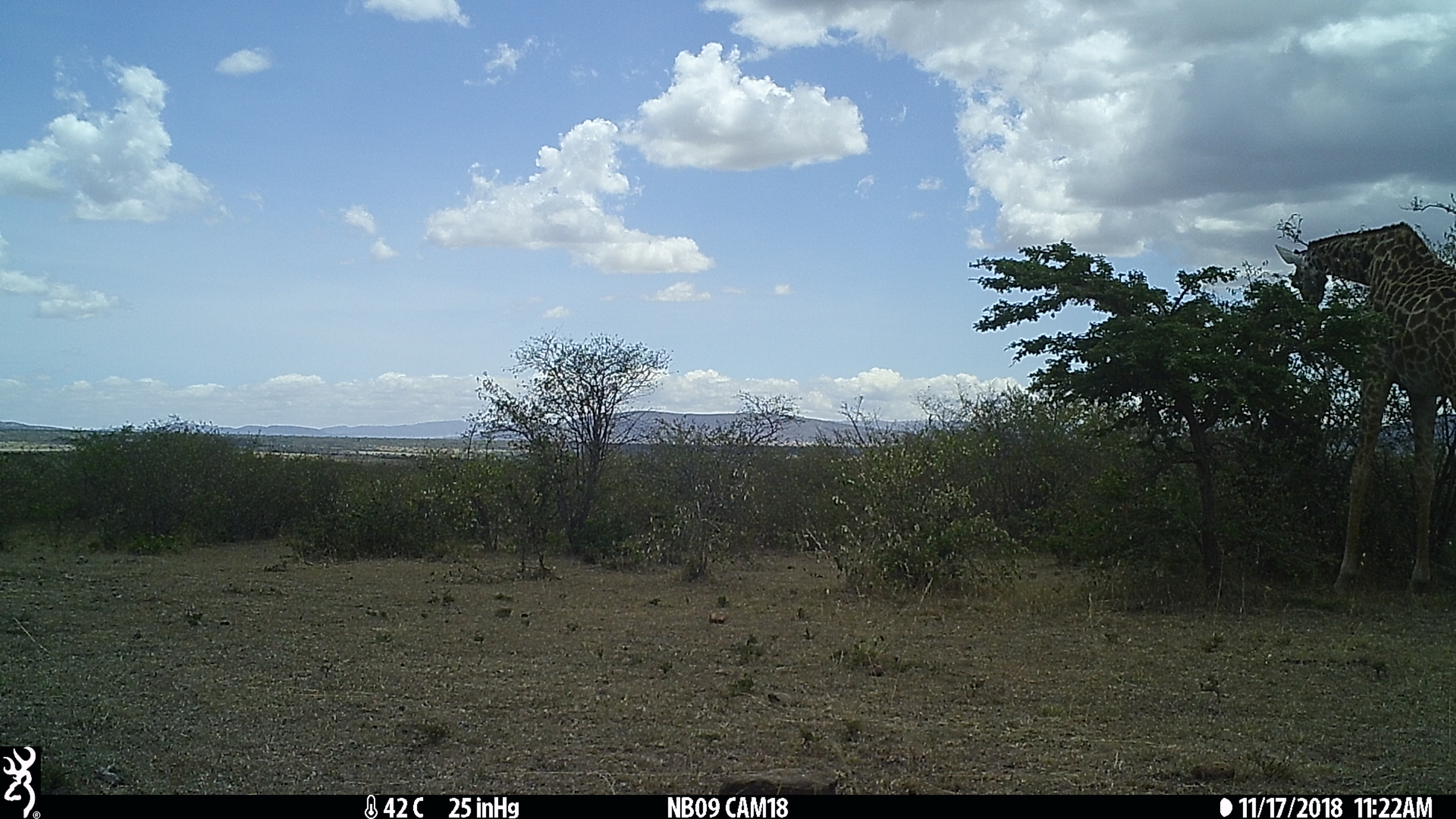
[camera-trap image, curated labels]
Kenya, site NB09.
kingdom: Animalia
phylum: Chordata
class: Mammalia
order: Artiodactyla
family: Giraffidae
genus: Giraffa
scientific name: Giraffa camelopardalis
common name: northern giraffe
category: giraffe